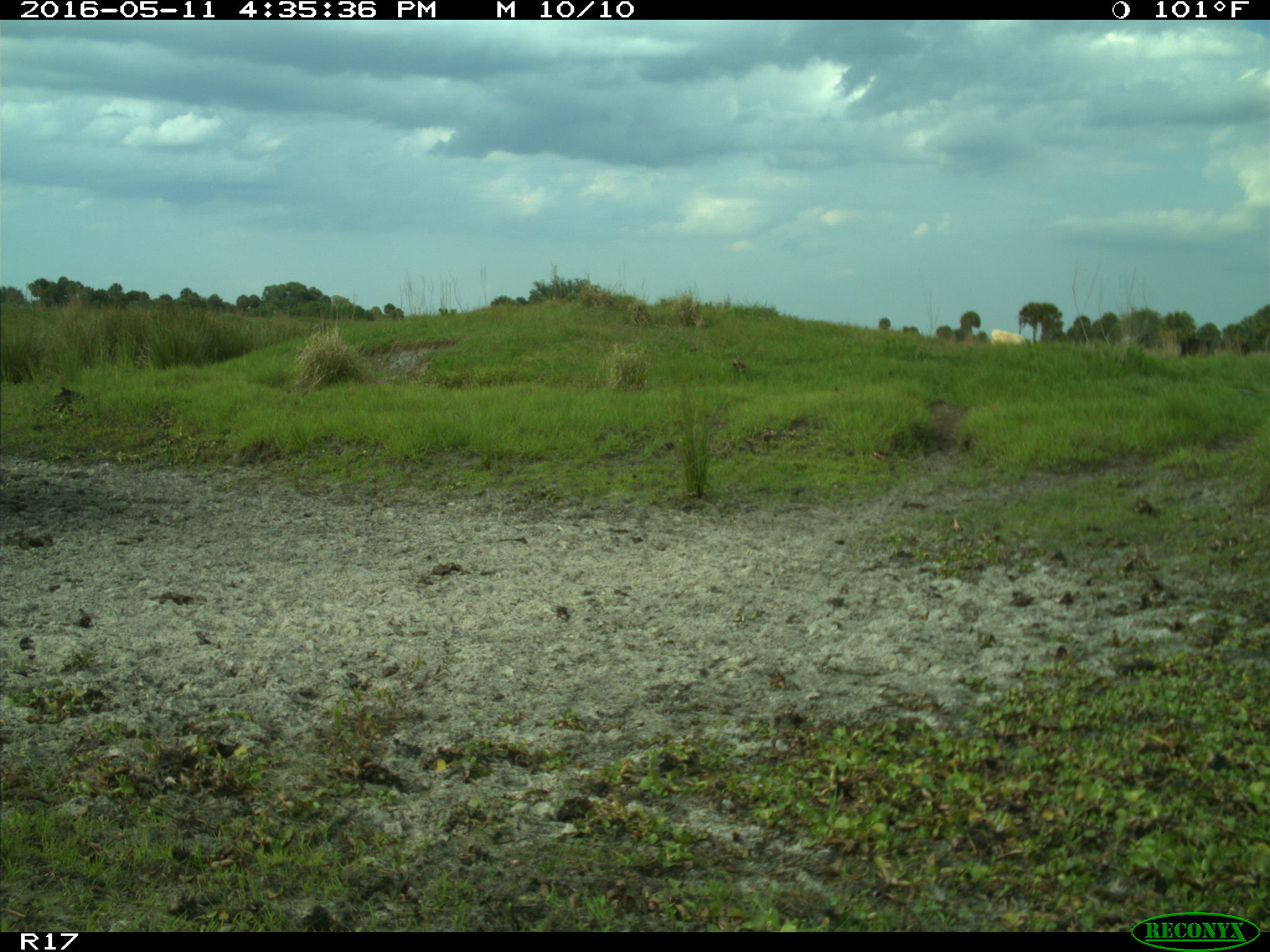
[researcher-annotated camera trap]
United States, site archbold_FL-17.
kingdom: Animalia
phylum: Chordata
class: Mammalia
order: Artiodactyla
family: Bovidae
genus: Bos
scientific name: Bos taurus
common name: domestic cow